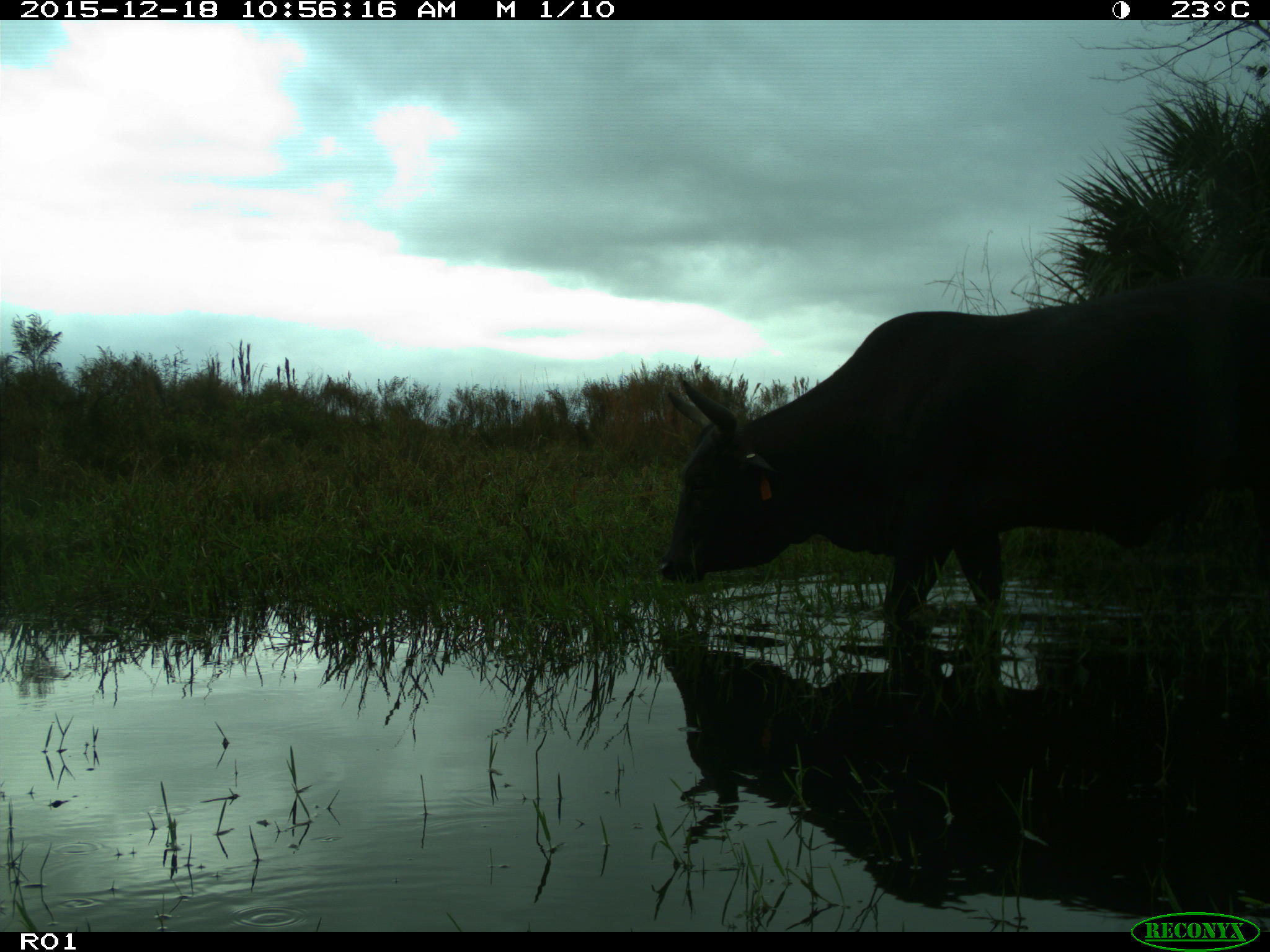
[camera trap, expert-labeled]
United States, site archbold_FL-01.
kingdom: Animalia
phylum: Chordata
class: Mammalia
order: Artiodactyla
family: Bovidae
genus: Bos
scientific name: Bos taurus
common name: domestic cow